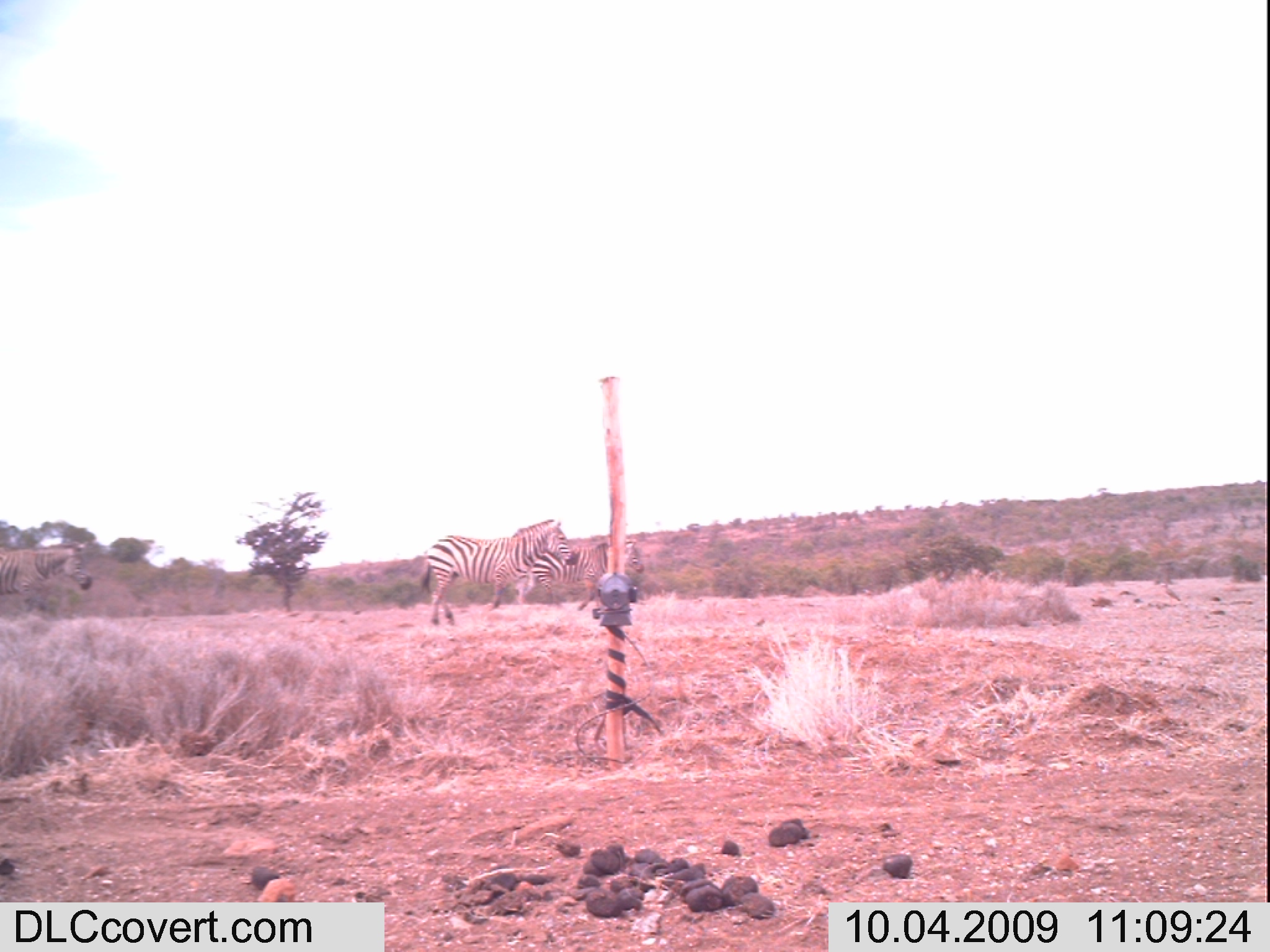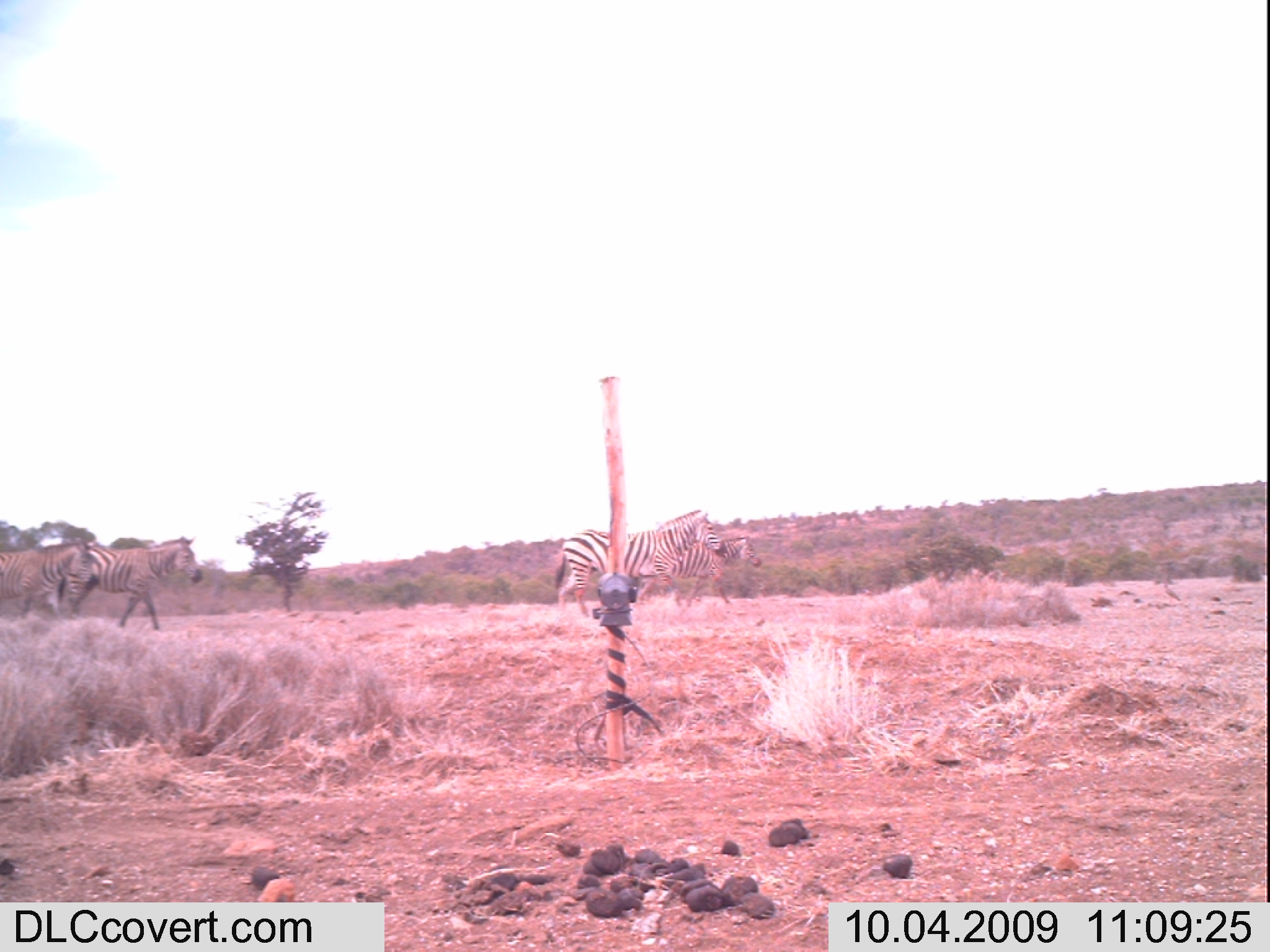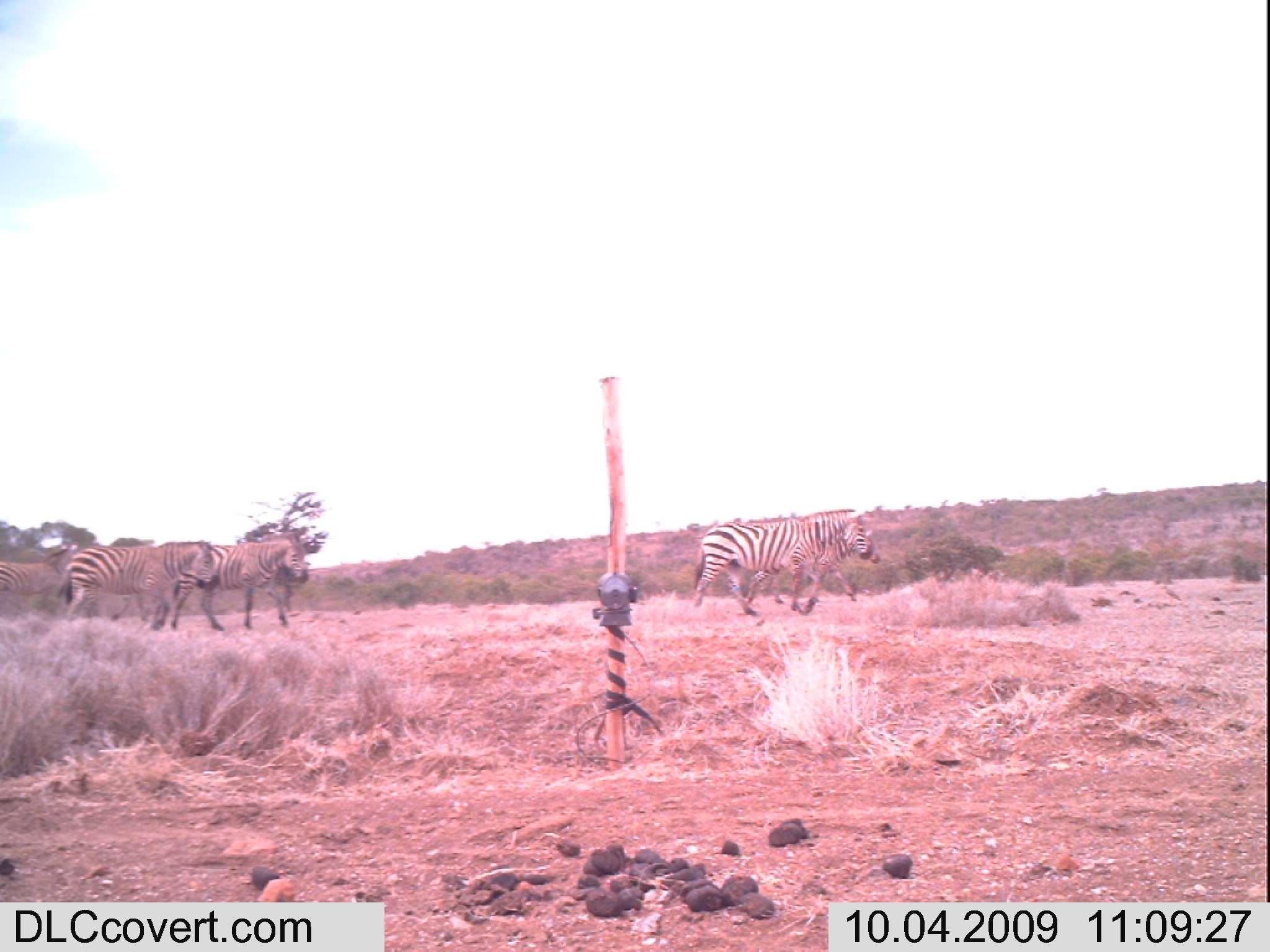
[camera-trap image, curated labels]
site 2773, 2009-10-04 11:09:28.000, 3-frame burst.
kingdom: Animalia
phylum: Chordata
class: Mammalia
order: Perissodactyla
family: Equidae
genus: Equus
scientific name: Equus quagga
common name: plains zebra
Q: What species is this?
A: Equus quagga (plains zebra).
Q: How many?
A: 3.